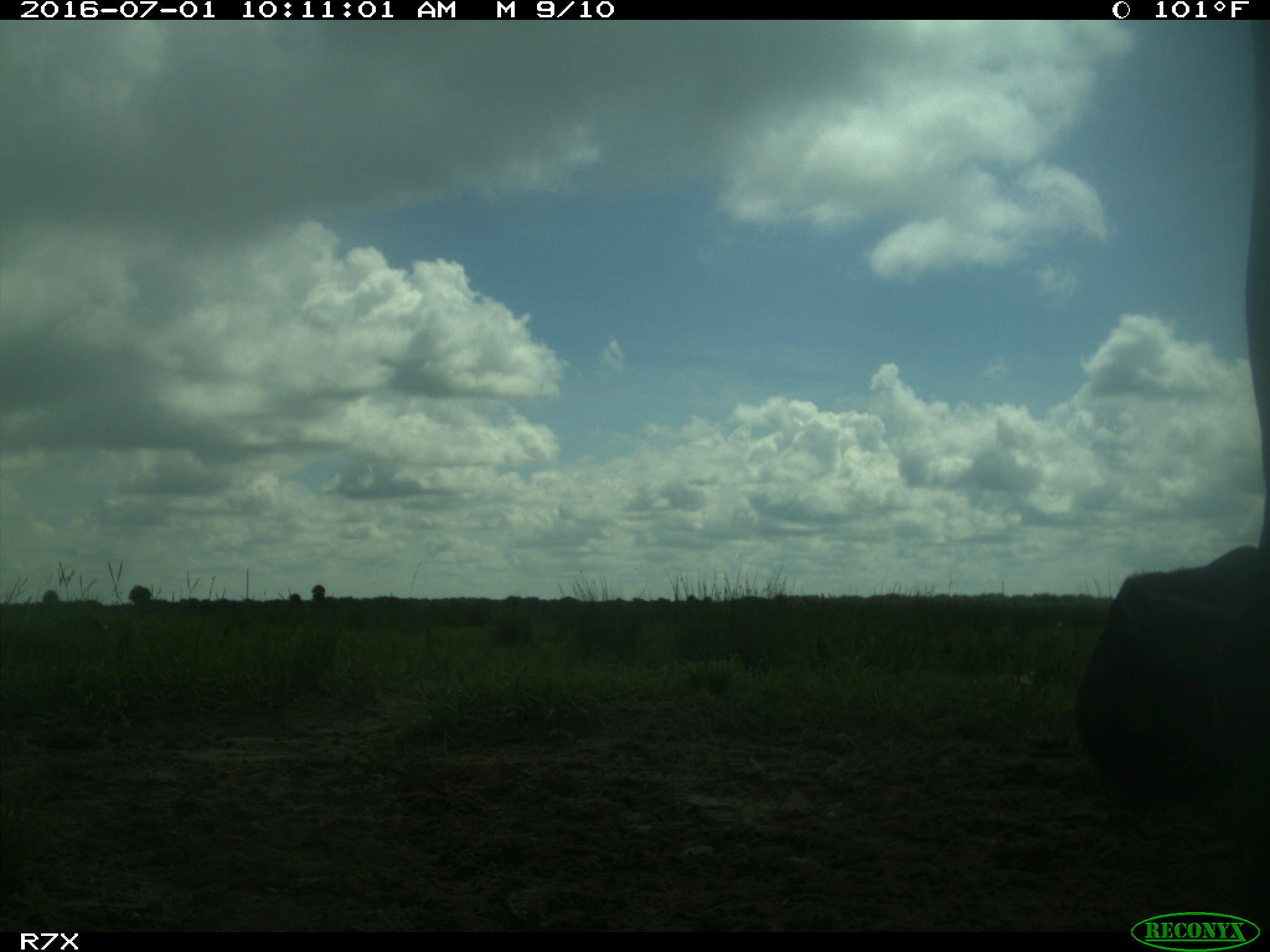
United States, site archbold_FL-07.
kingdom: Animalia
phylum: Chordata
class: Mammalia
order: Artiodactyla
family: Bovidae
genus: Bos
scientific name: Bos taurus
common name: domestic cow